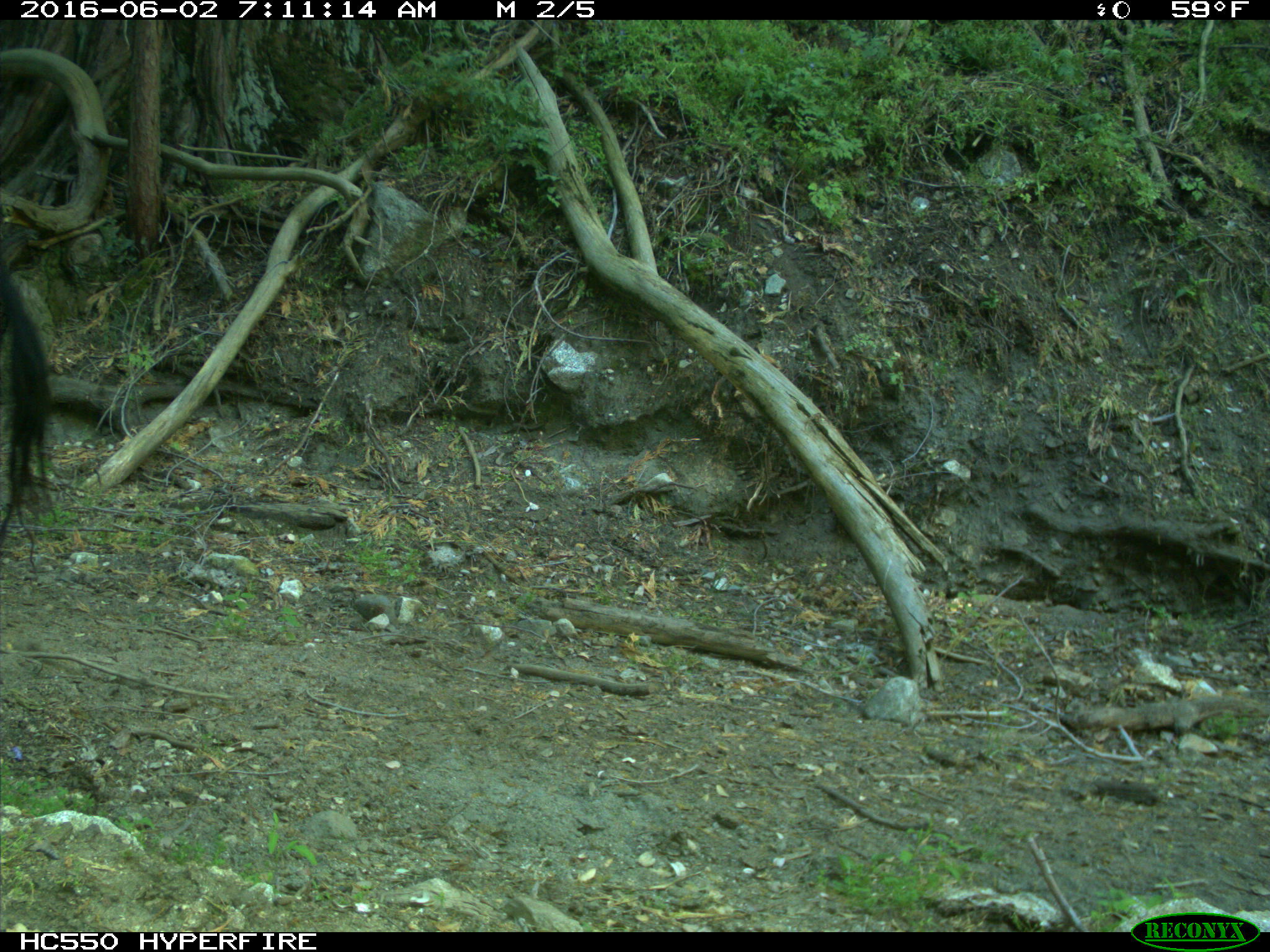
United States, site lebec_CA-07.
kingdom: Animalia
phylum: Chordata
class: Mammalia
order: Artiodactyla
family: Bovidae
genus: Bos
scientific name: Bos taurus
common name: domestic cow